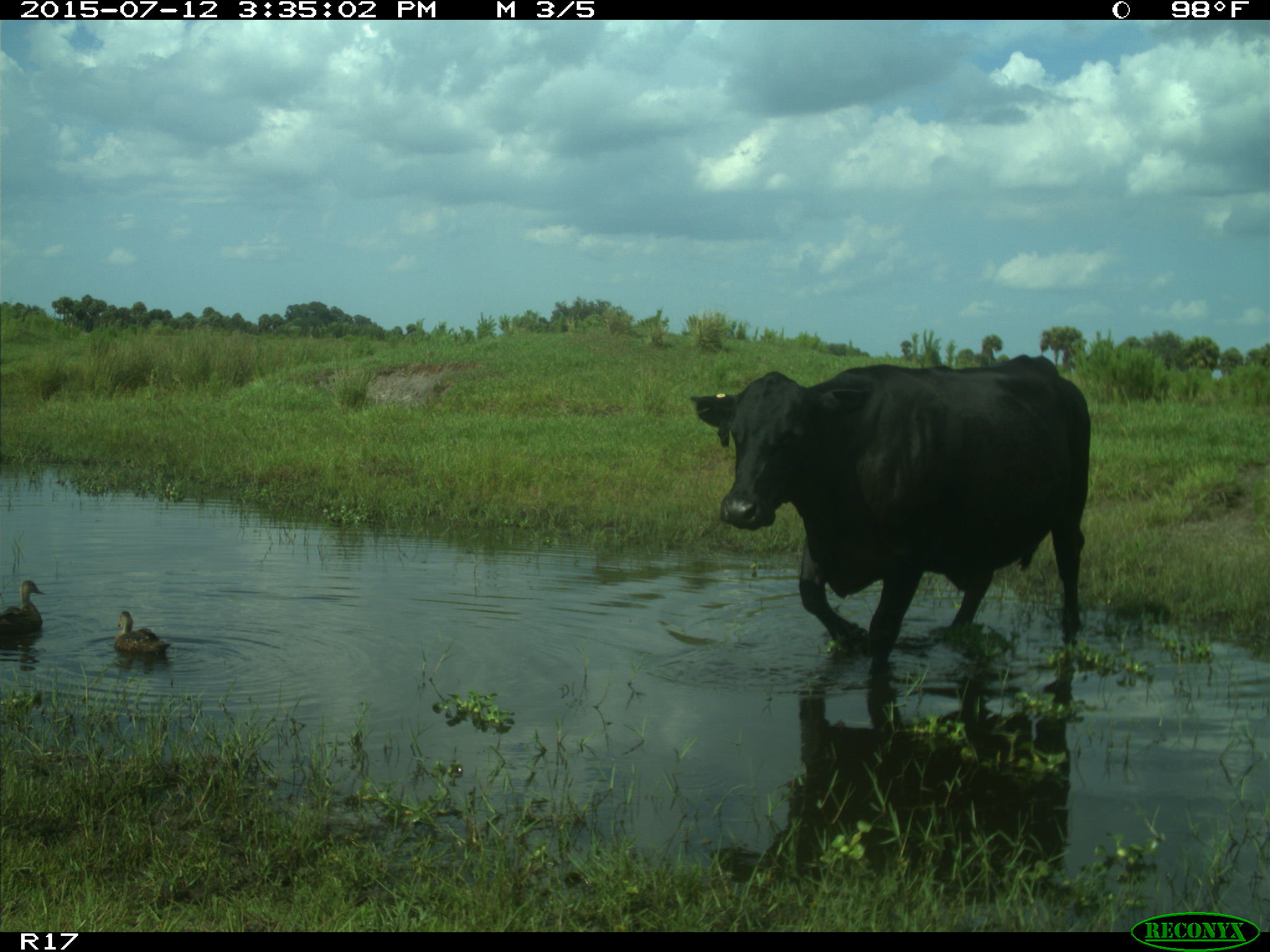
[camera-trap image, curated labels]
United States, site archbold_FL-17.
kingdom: Animalia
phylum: Chordata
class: Mammalia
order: Artiodactyla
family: Bovidae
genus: Bos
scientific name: Bos taurus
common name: domestic cow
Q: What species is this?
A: Bos taurus (domestic cow).